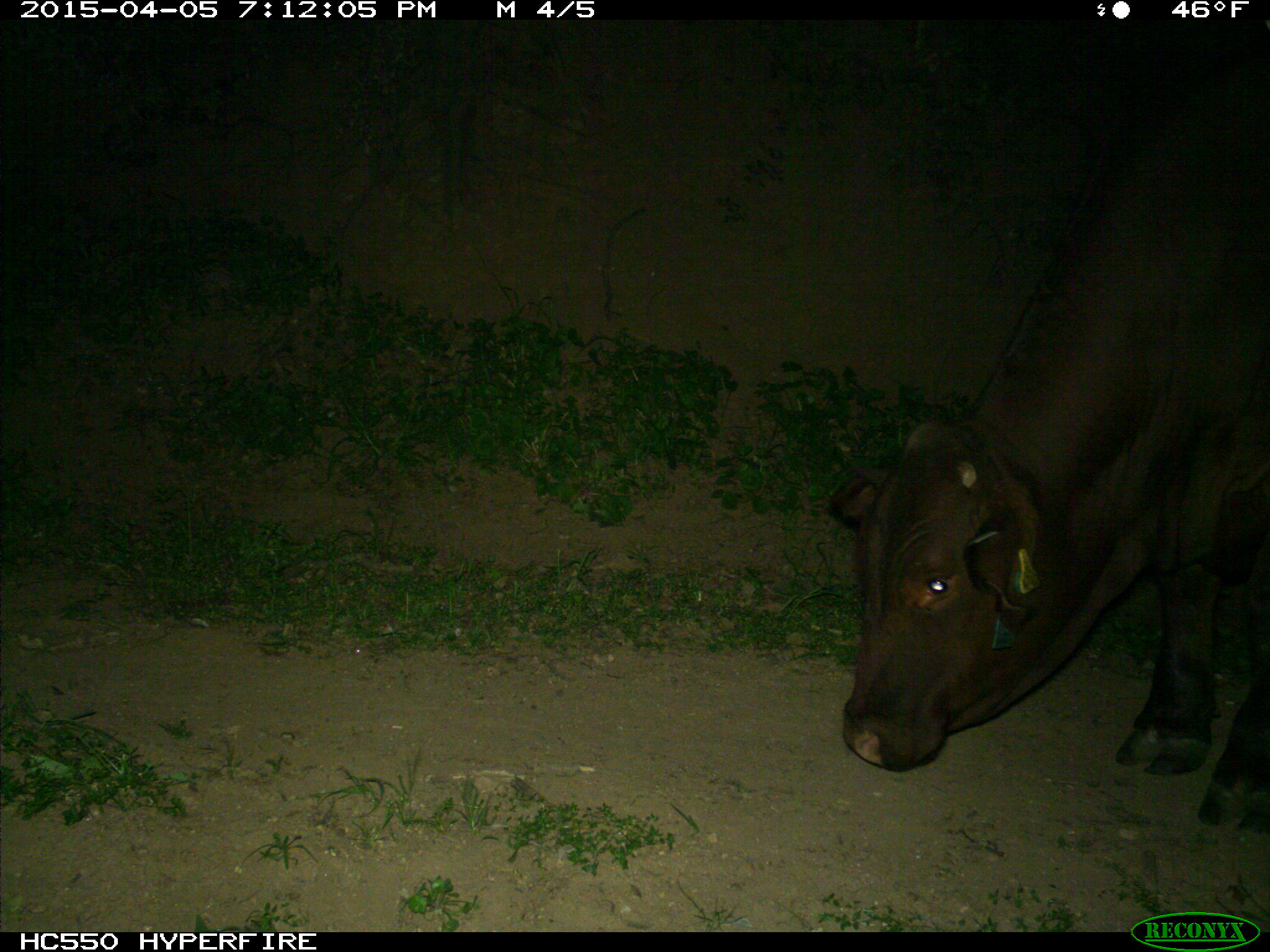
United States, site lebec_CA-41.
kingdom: Animalia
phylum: Chordata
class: Mammalia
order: Artiodactyla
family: Bovidae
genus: Bos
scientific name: Bos taurus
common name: domestic cow